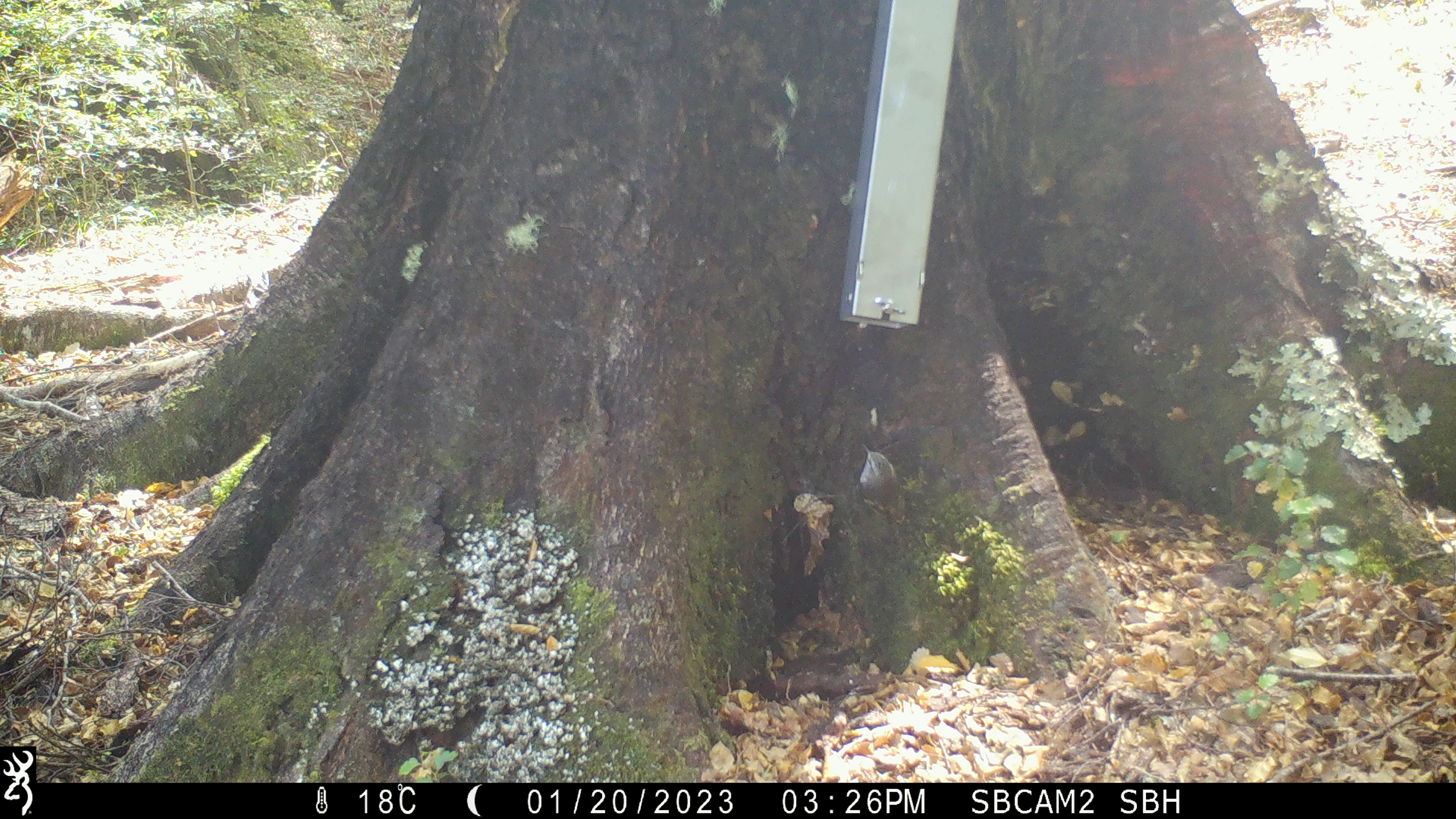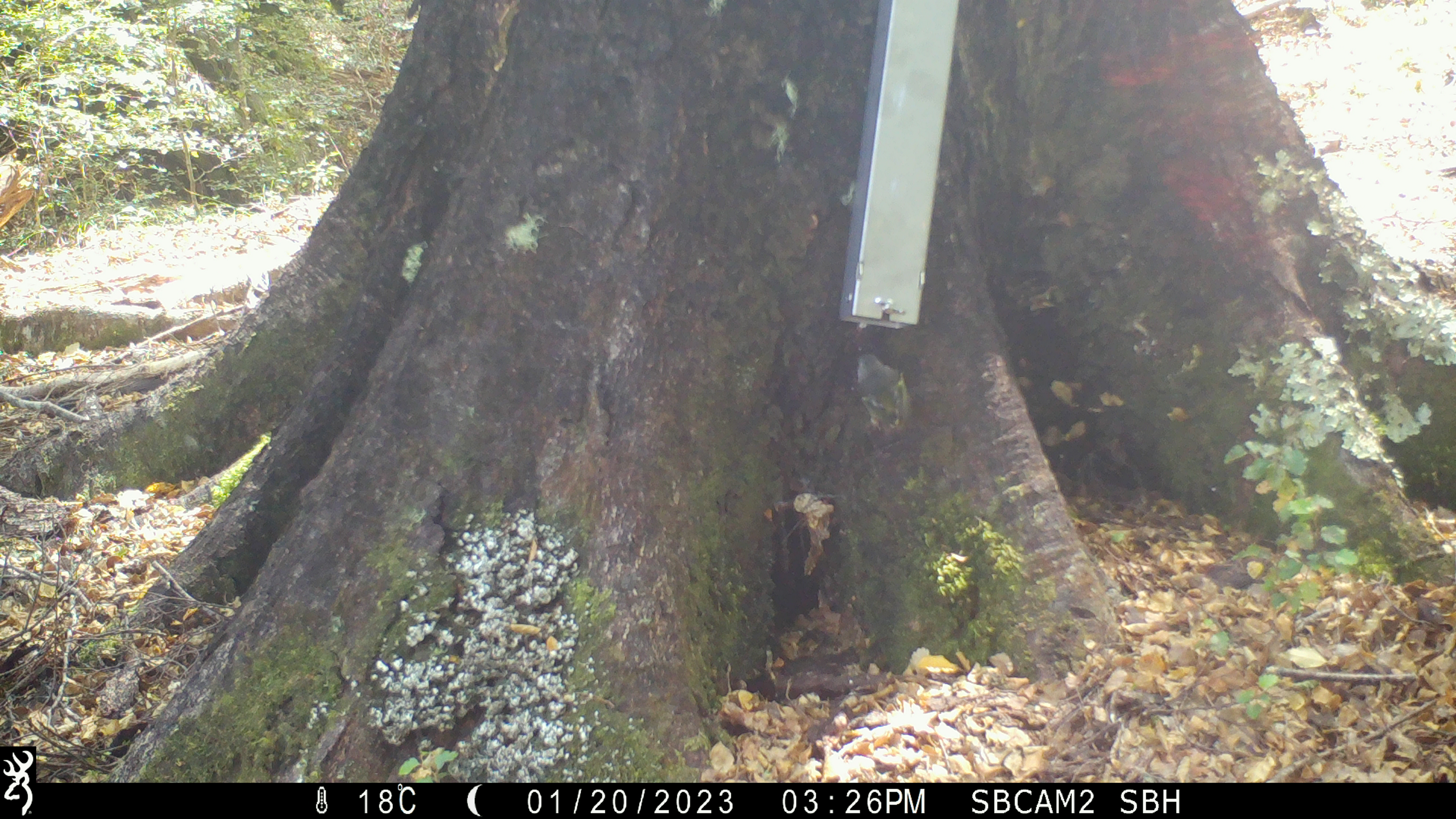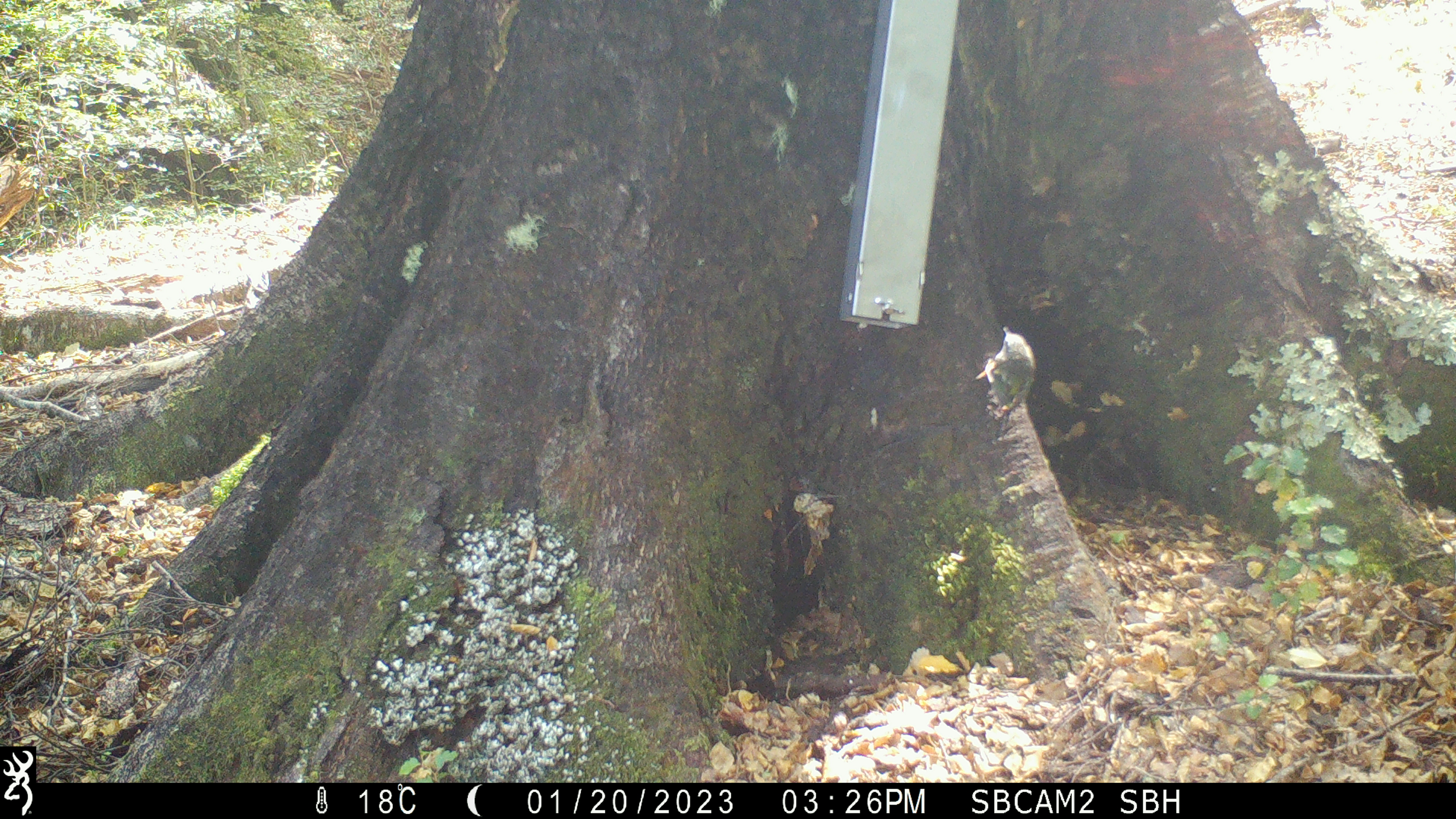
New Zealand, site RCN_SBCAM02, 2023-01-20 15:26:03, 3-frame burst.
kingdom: Animalia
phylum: Chordata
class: Aves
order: Passeriformes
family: Acanthisittidae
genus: Acanthisitta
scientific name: Acanthisitta chloris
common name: rifleman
Rifleman (Acanthisitta chloris).